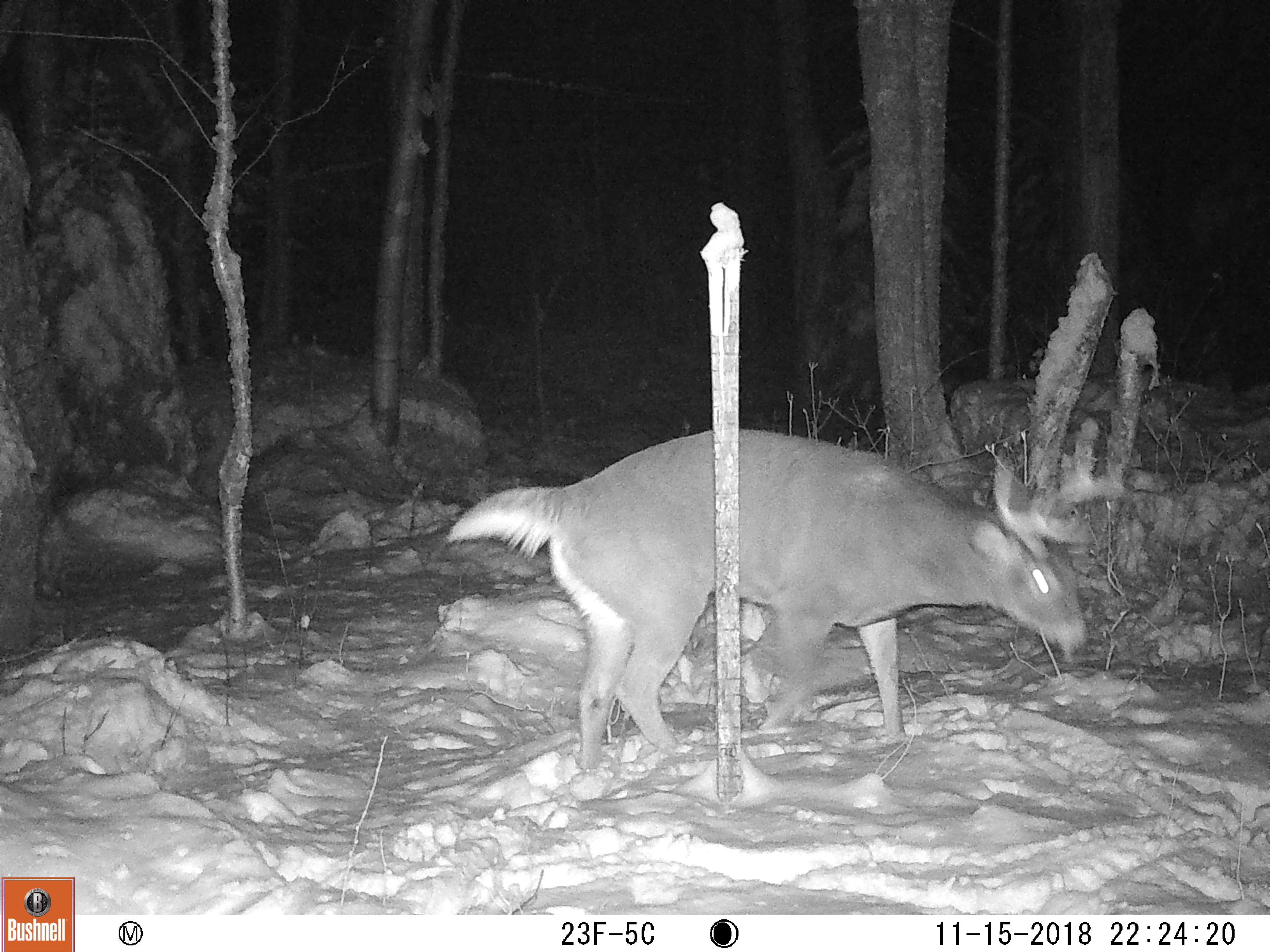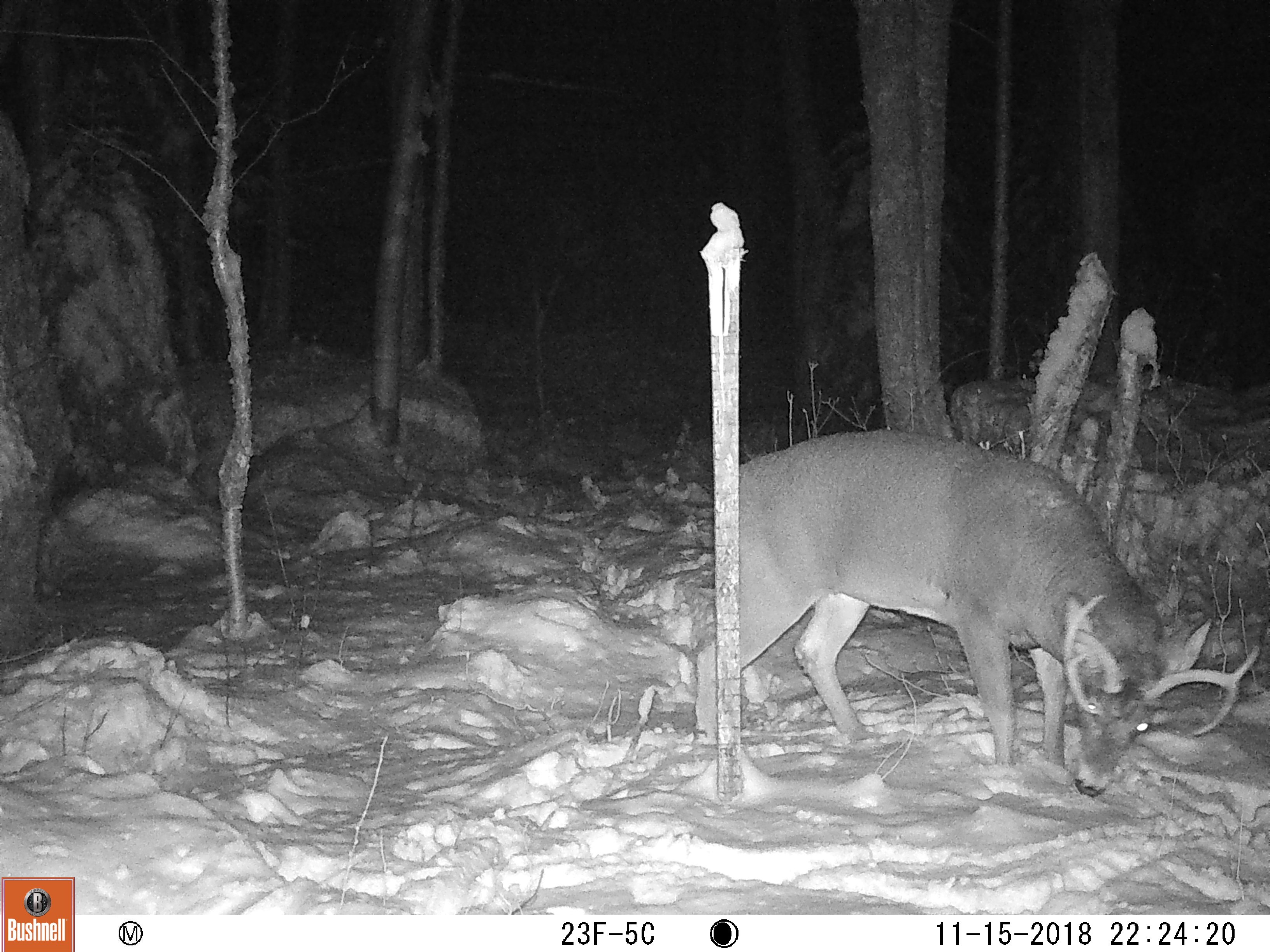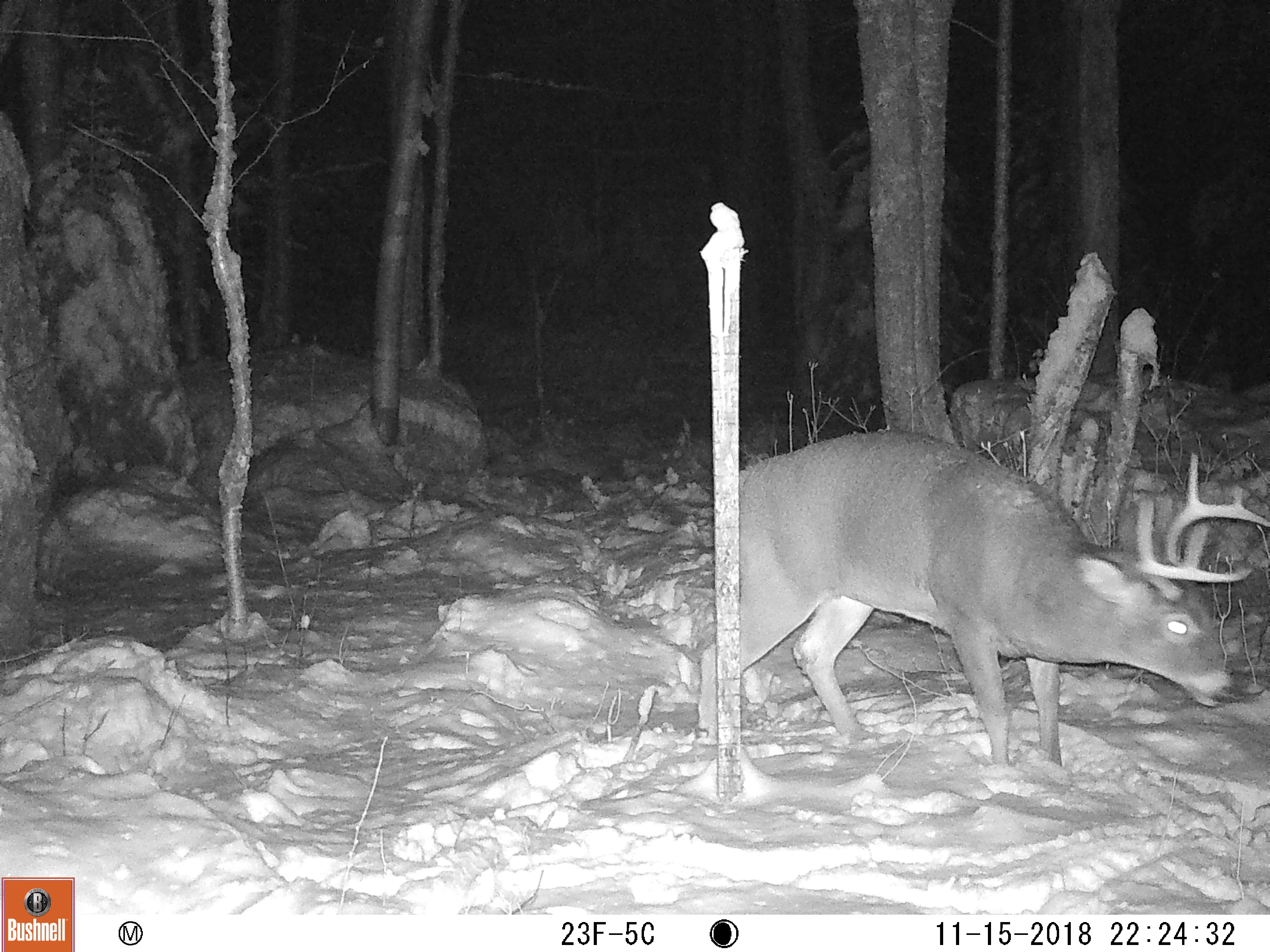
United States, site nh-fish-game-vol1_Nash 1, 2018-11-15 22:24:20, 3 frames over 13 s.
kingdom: Animalia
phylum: Chordata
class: Mammalia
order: Artiodactyla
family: Cervidae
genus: Odocoileus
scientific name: Odocoileus virginianus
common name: white-tailed deer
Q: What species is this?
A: White-tailed deer (Odocoileus virginianus).